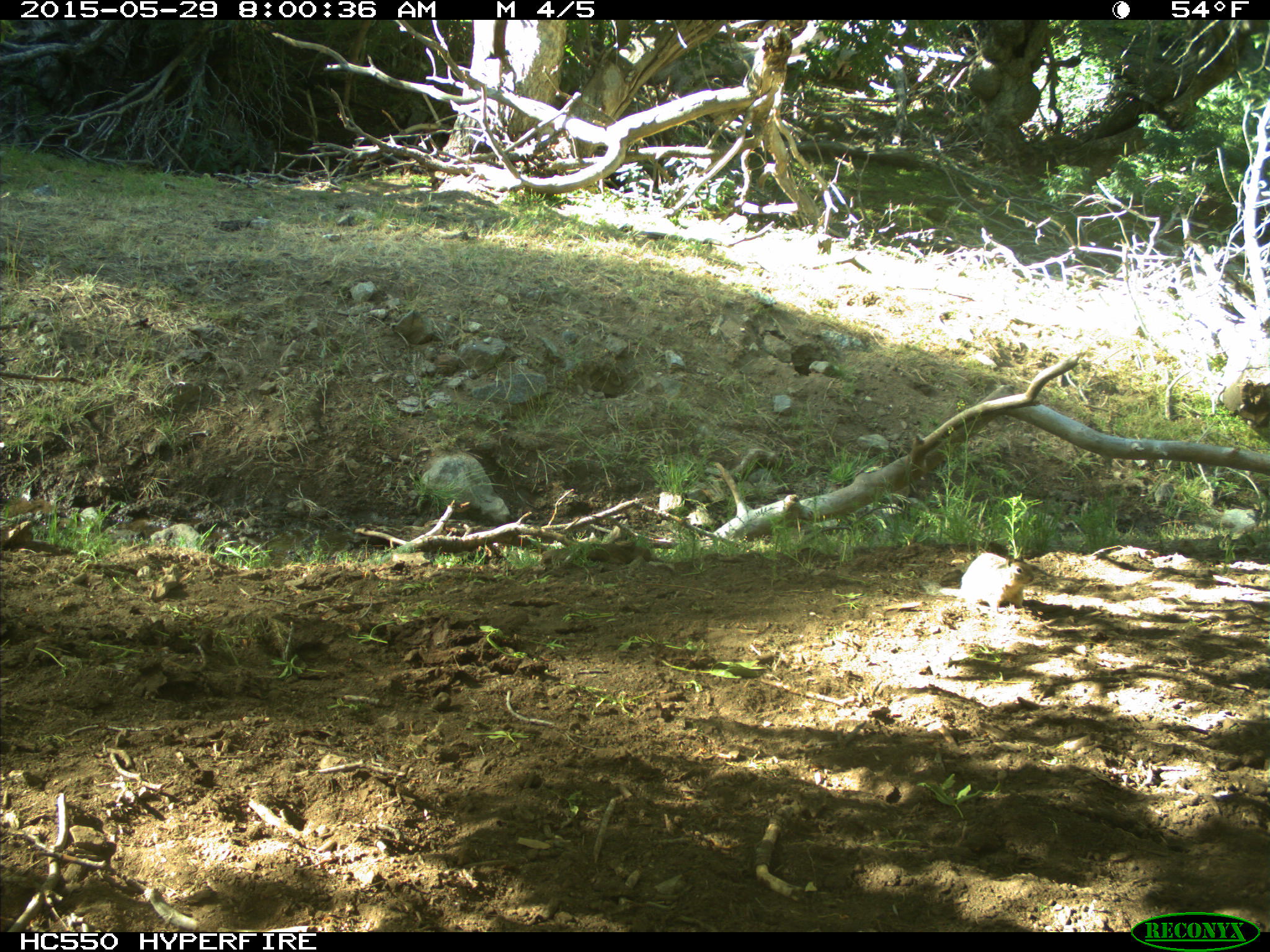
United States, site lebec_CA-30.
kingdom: Animalia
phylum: Chordata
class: Mammalia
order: Rodentia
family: Sciuridae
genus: Otospermophilus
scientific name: Otospermophilus beecheyi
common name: california ground squirrel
Otospermophilus beecheyi (california ground squirrel).